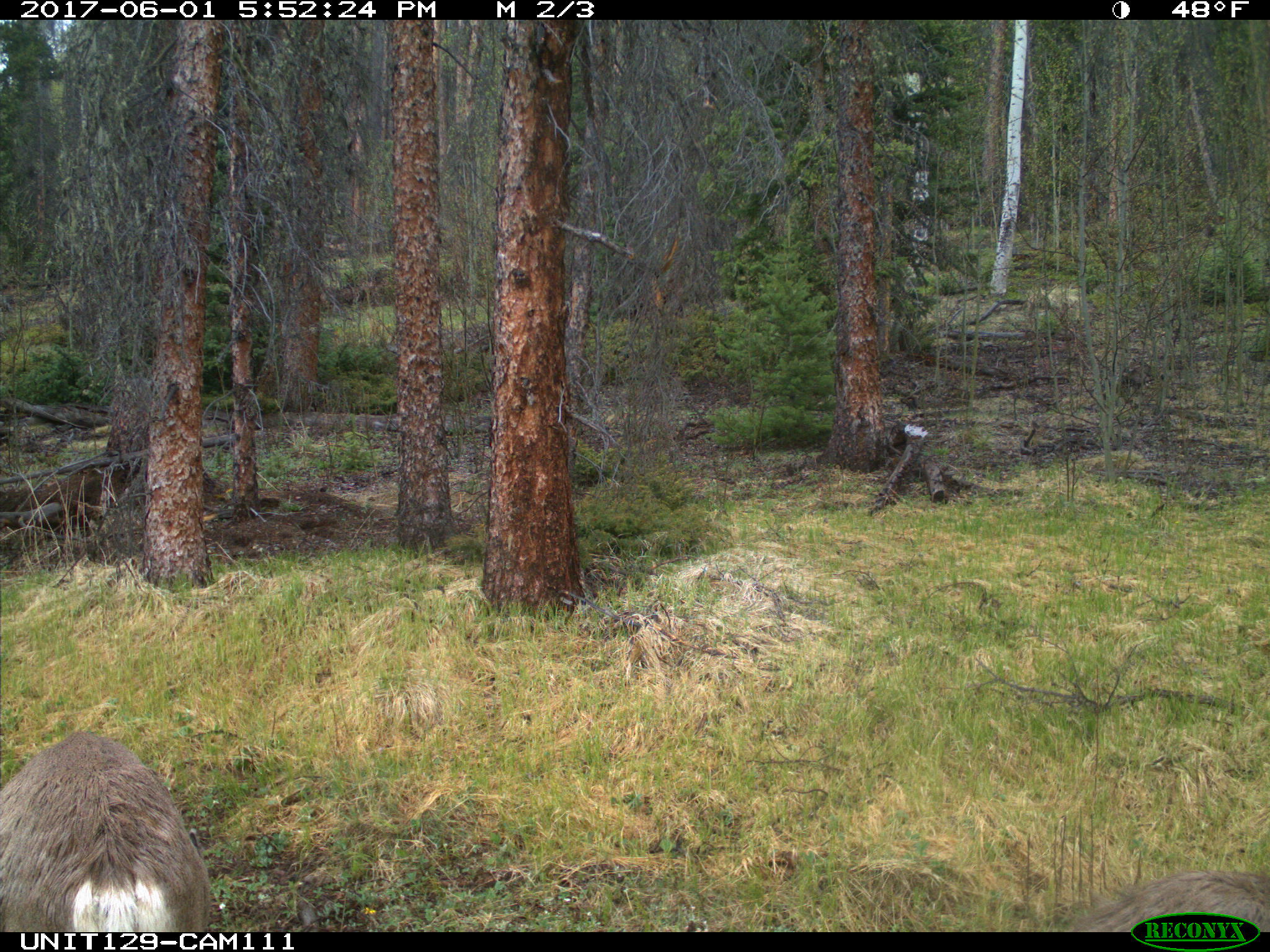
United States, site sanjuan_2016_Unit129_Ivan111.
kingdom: Animalia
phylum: Chordata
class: Mammalia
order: Artiodactyla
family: Cervidae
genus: Odocoileus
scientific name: Odocoileus hemionus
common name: mule deer